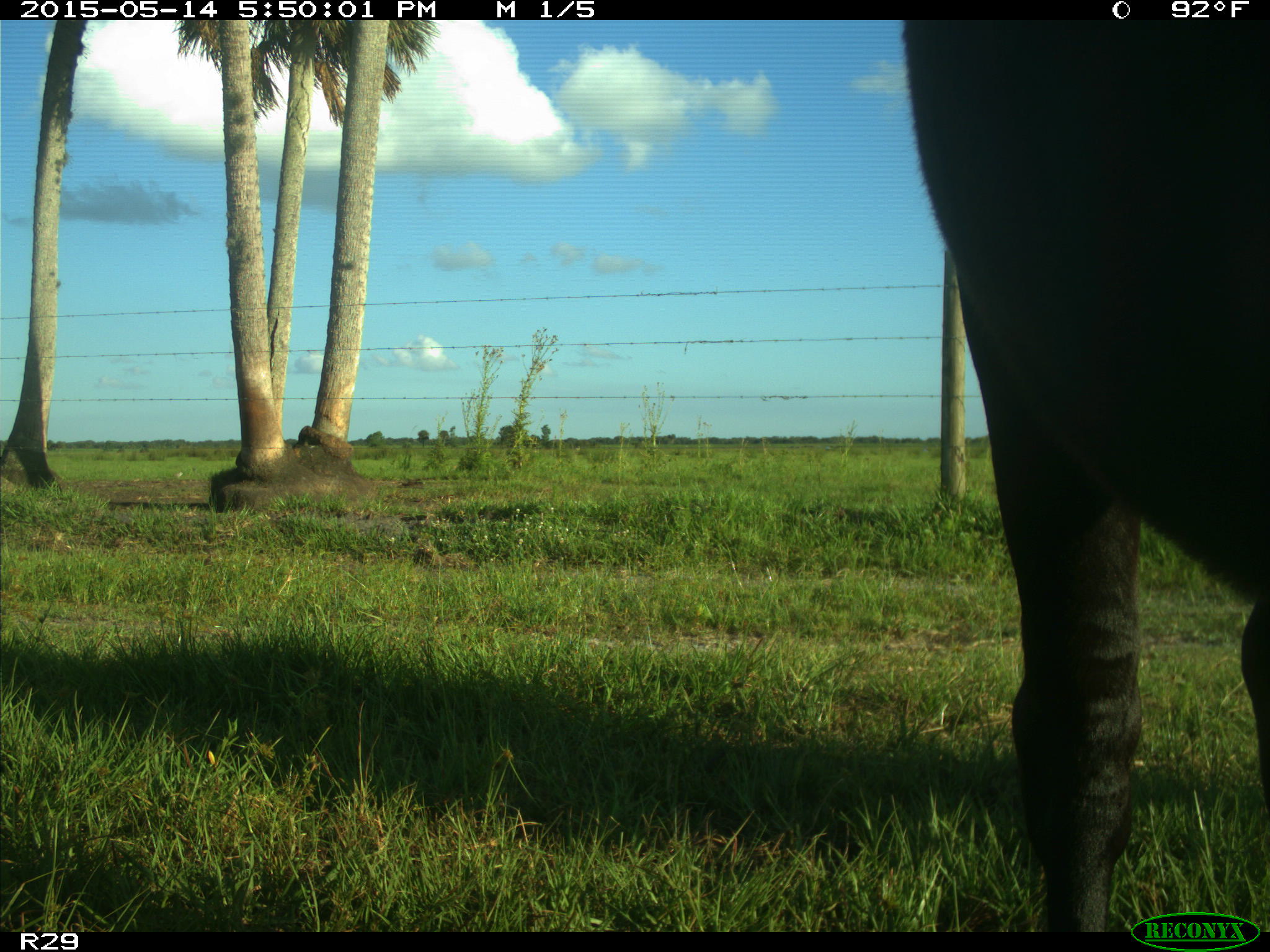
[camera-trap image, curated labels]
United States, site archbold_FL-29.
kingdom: Animalia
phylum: Chordata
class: Mammalia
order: Artiodactyla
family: Bovidae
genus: Bos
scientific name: Bos taurus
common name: domestic cow